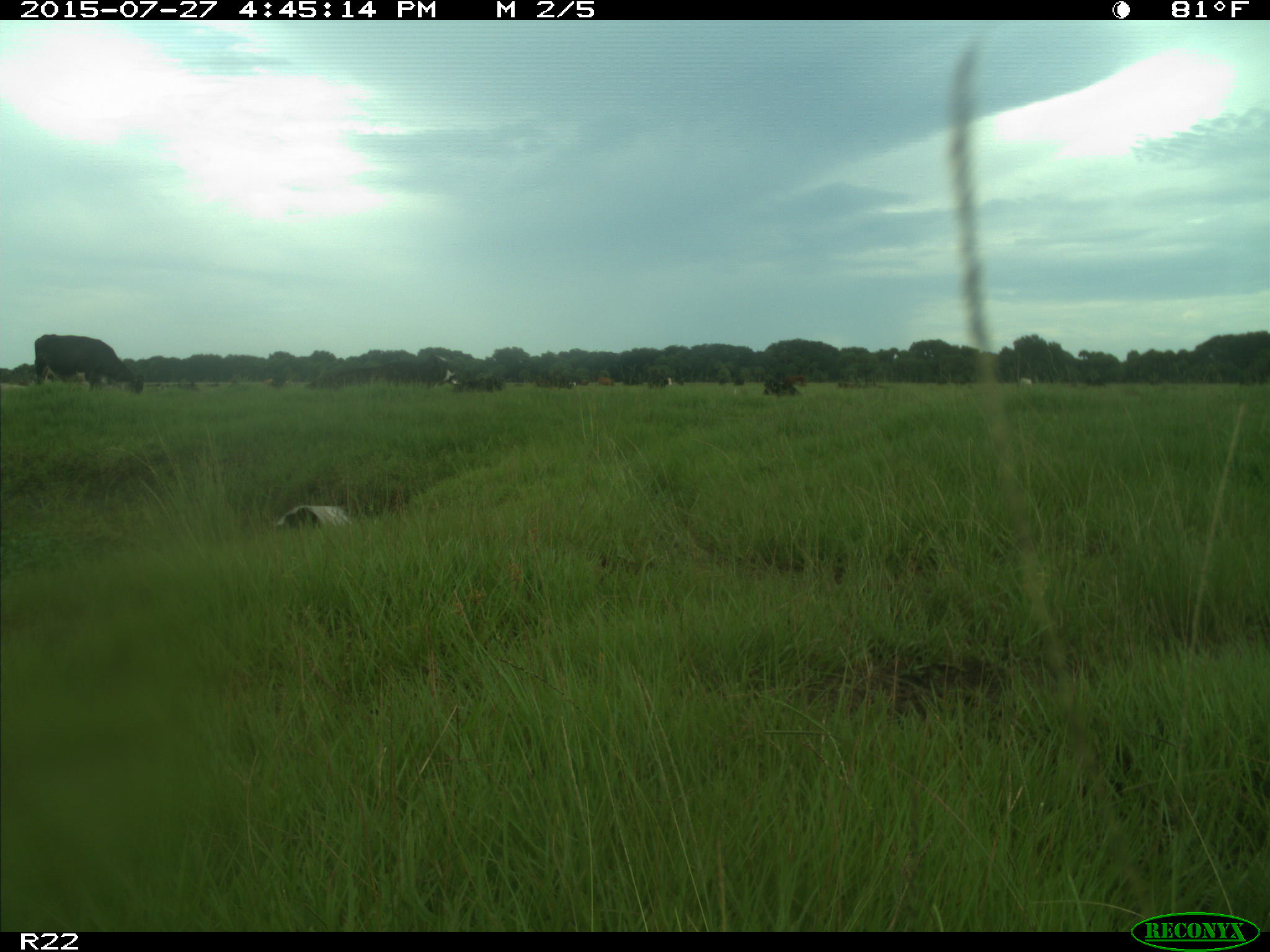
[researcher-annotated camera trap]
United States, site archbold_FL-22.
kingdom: Animalia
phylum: Chordata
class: Mammalia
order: Artiodactyla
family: Bovidae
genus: Bos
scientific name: Bos taurus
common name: domestic cow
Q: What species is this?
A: Bos taurus (domestic cow).